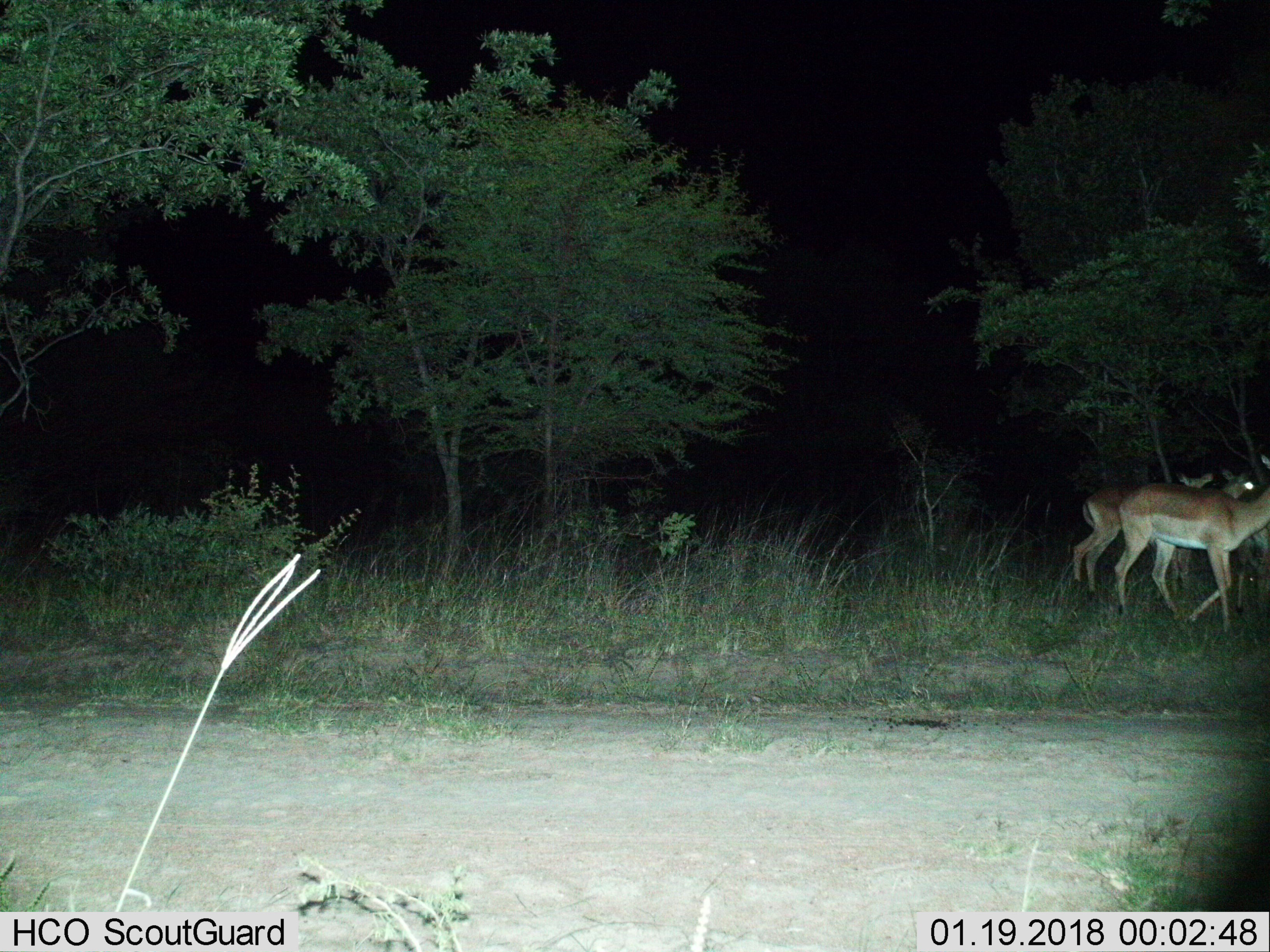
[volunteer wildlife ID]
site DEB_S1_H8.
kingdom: Animalia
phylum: Chordata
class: Mammalia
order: Artiodactyla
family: Bovidae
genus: Aepyceros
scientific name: Aepyceros melampus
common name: impala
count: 3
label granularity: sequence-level